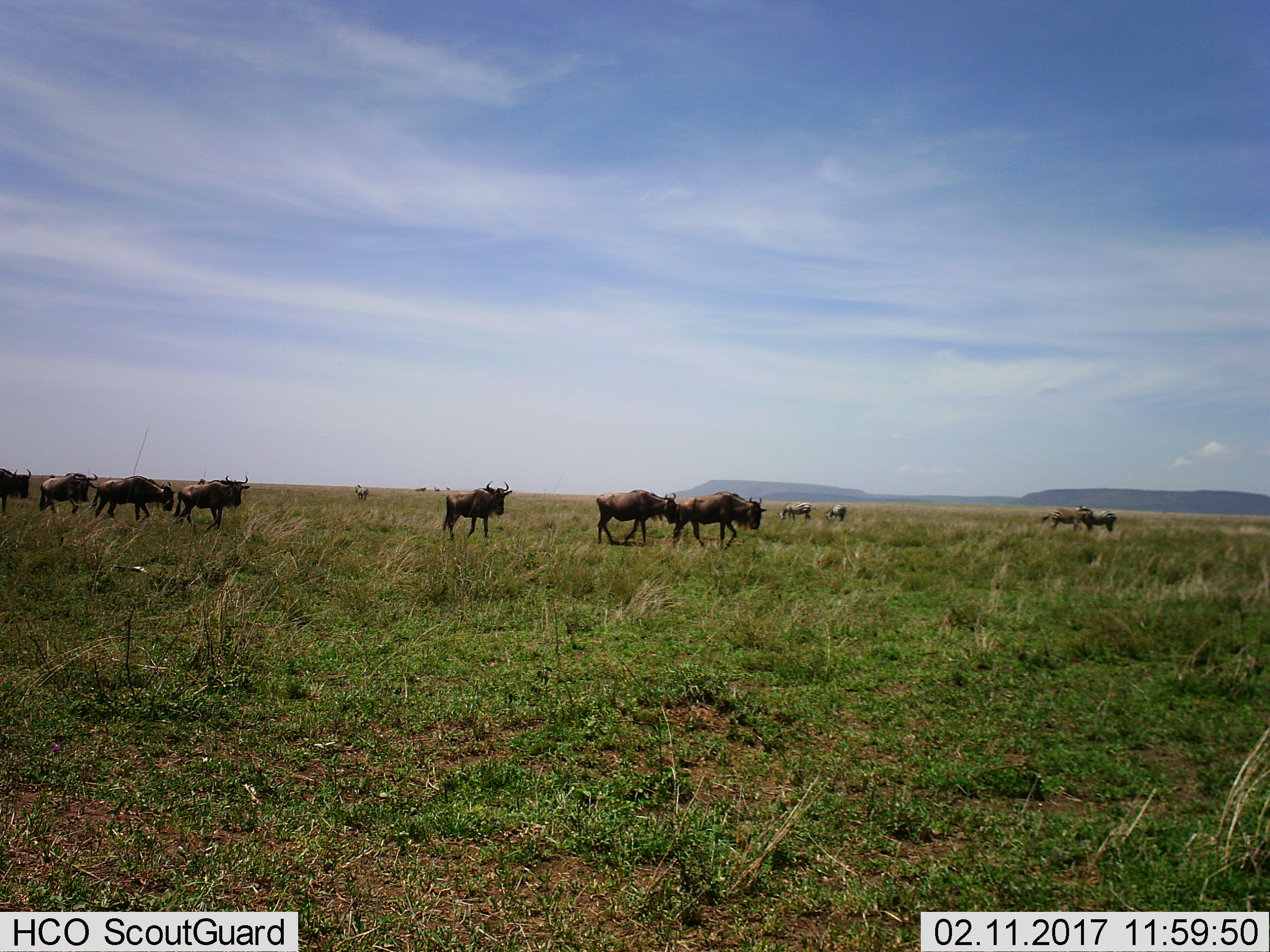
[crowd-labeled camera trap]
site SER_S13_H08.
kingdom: Animalia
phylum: Chordata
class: Mammalia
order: Artiodactyla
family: Bovidae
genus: Connochaetes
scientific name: Connochaetes taurinus taurinus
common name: blue wildebeest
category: wildebeestblue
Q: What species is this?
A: Wildebeestblue (blue wildebeest) (Connochaetes taurinus taurinus).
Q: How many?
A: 7.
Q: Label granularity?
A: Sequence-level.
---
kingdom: Animalia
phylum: Chordata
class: Mammalia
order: Perissodactyla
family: Equidae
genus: Equus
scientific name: Equus quagga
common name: plains zebra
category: zebraplains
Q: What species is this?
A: Zebraplains (plains zebra) (Equus quagga).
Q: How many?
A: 6.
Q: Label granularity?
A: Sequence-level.